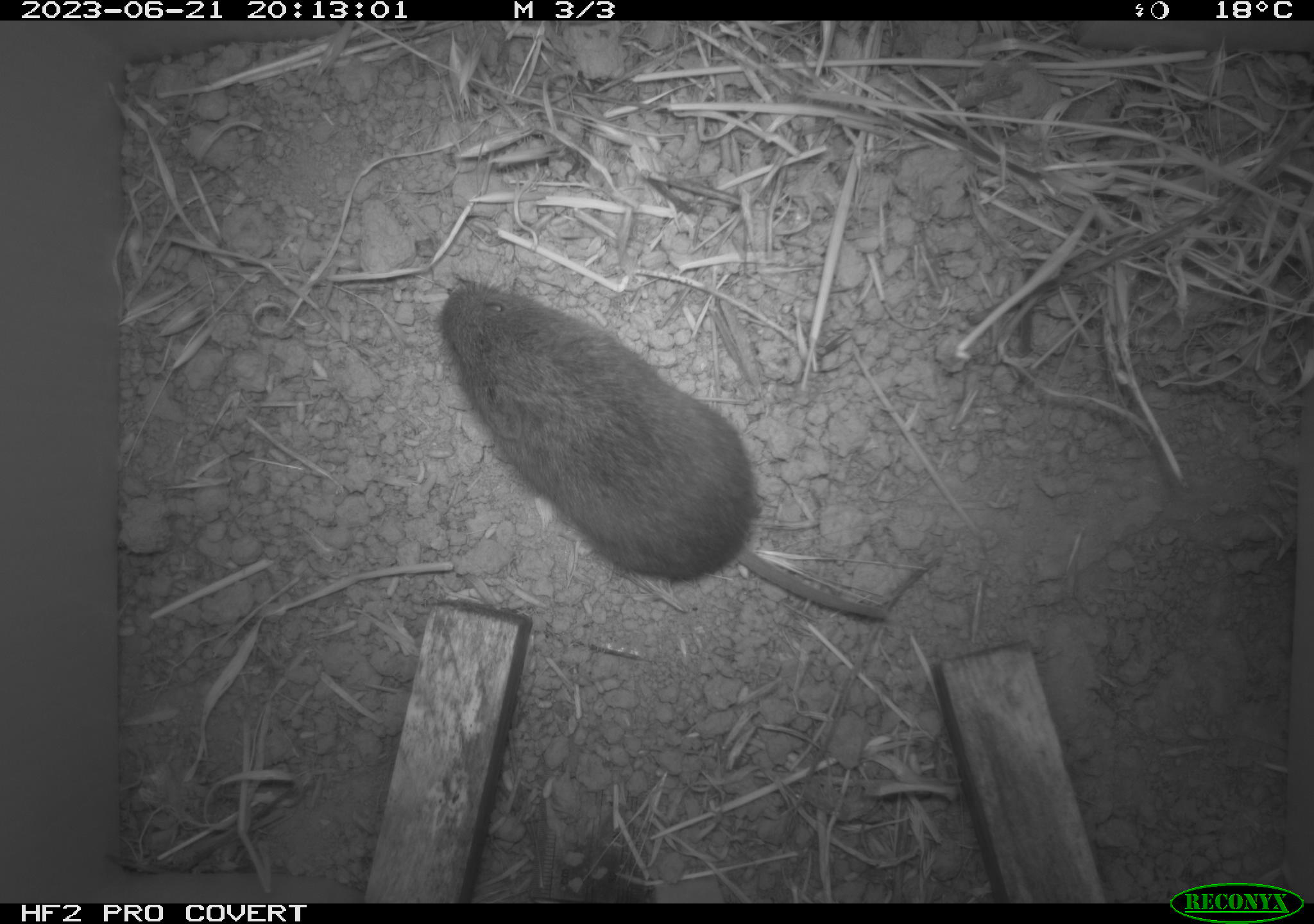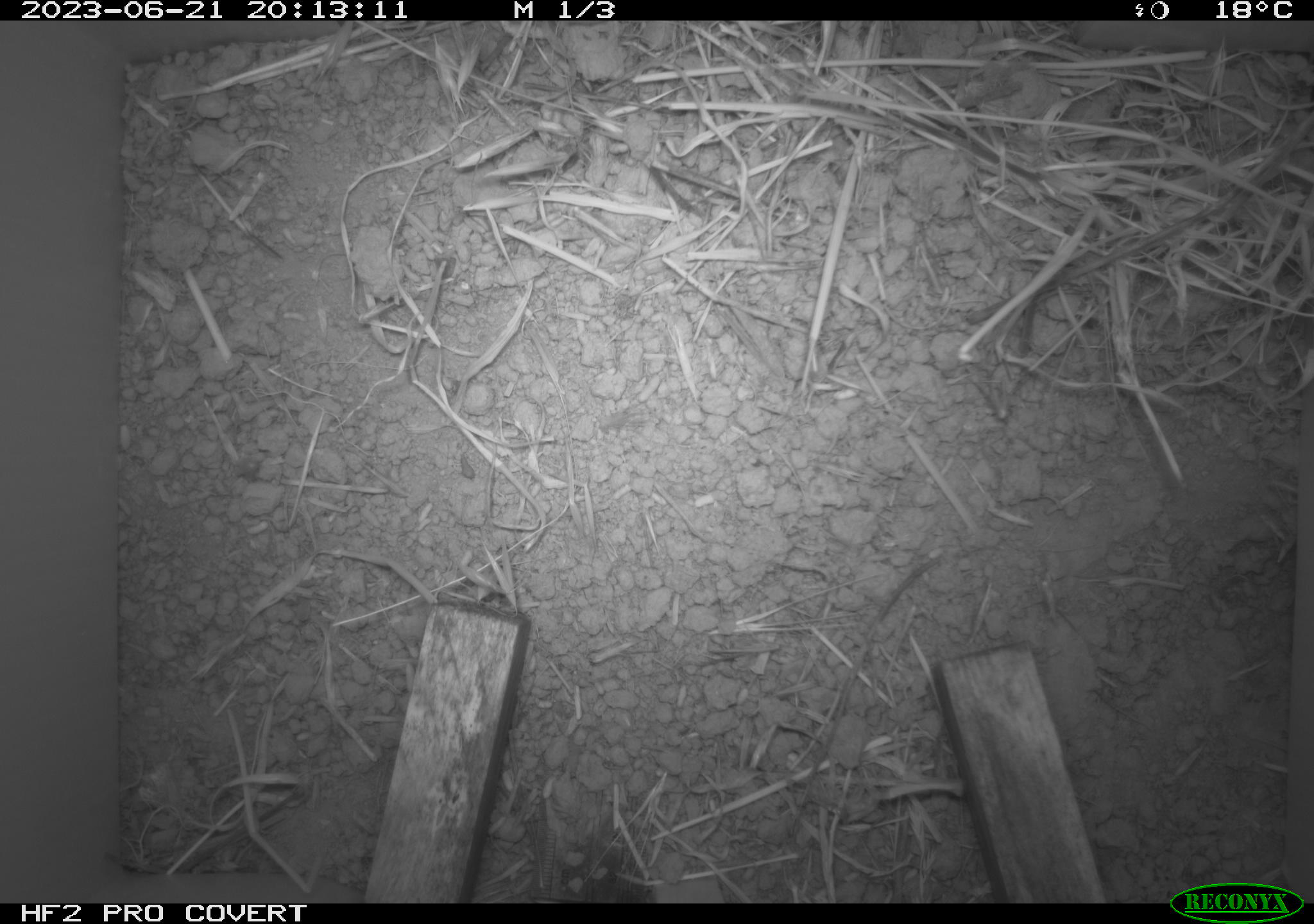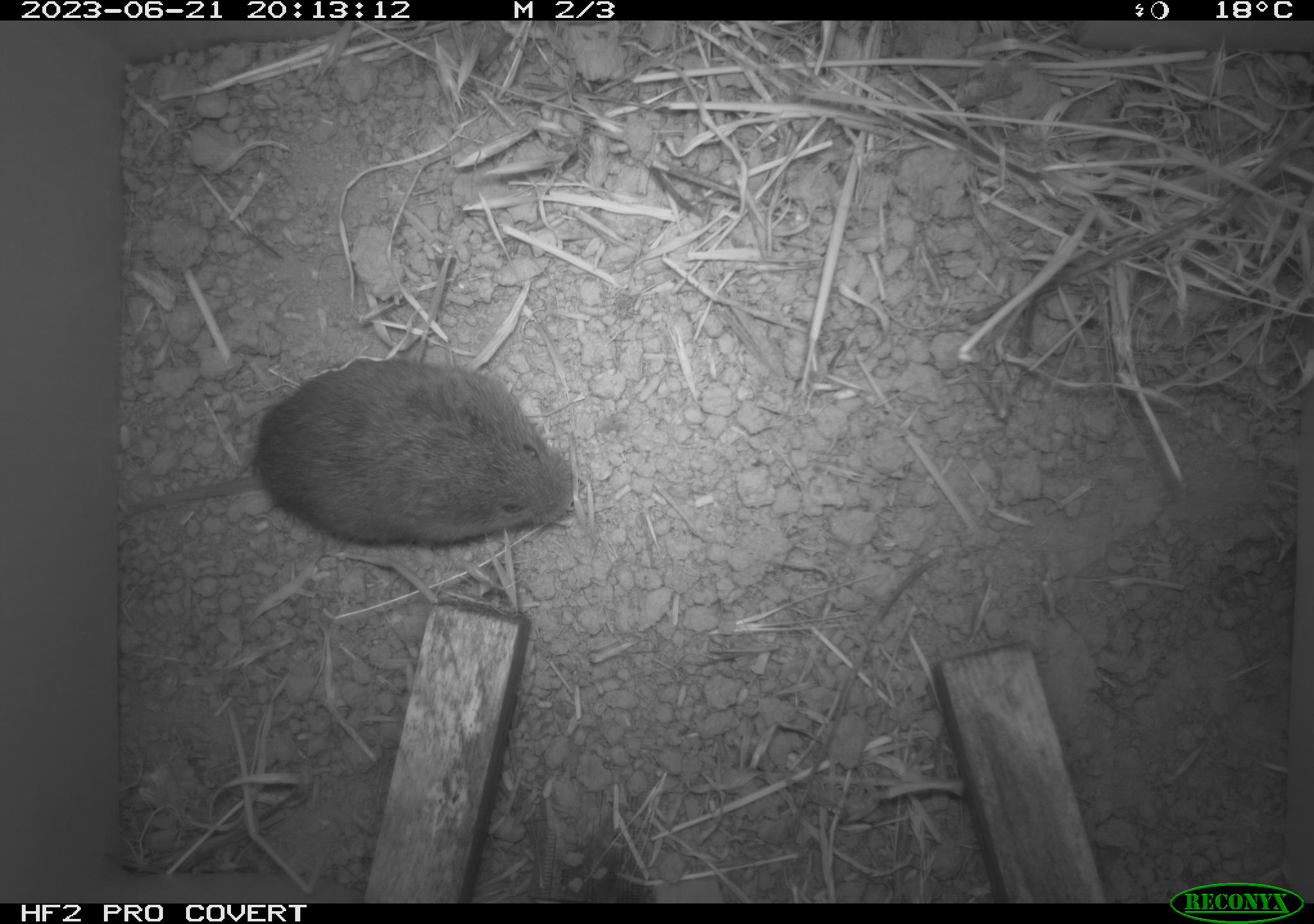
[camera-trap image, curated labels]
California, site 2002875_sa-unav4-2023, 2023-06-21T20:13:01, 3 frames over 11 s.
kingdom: Animalia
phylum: Chordata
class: Mammalia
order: Rodentia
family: Cricetidae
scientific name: Arvicolinae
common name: voles, lemmings, and muskrats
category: arvicolinae subfamily